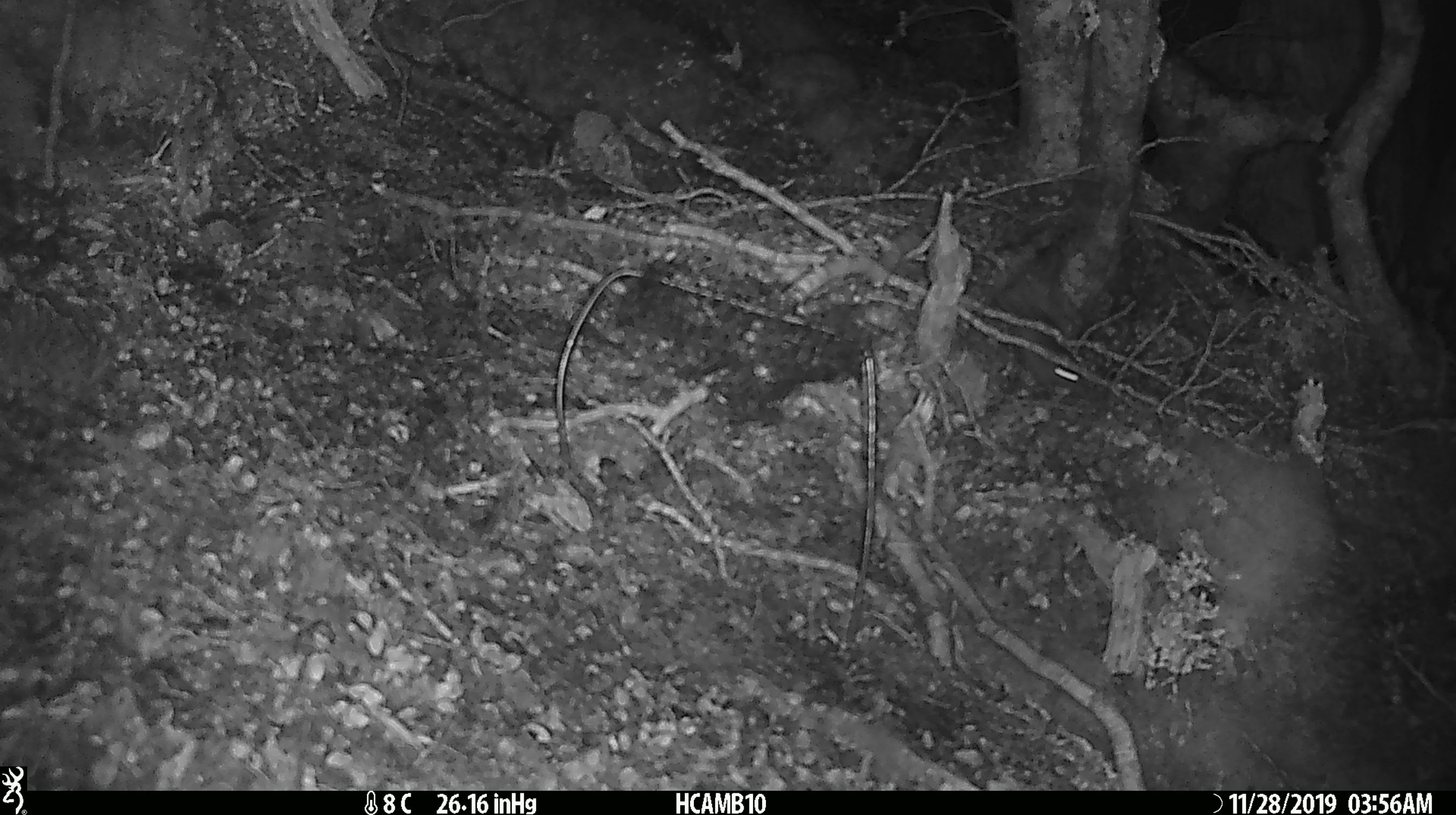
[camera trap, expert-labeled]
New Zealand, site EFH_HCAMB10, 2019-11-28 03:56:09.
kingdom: Animalia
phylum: Chordata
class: Mammalia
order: Rodentia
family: Muridae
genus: Mus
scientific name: Mus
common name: mouse